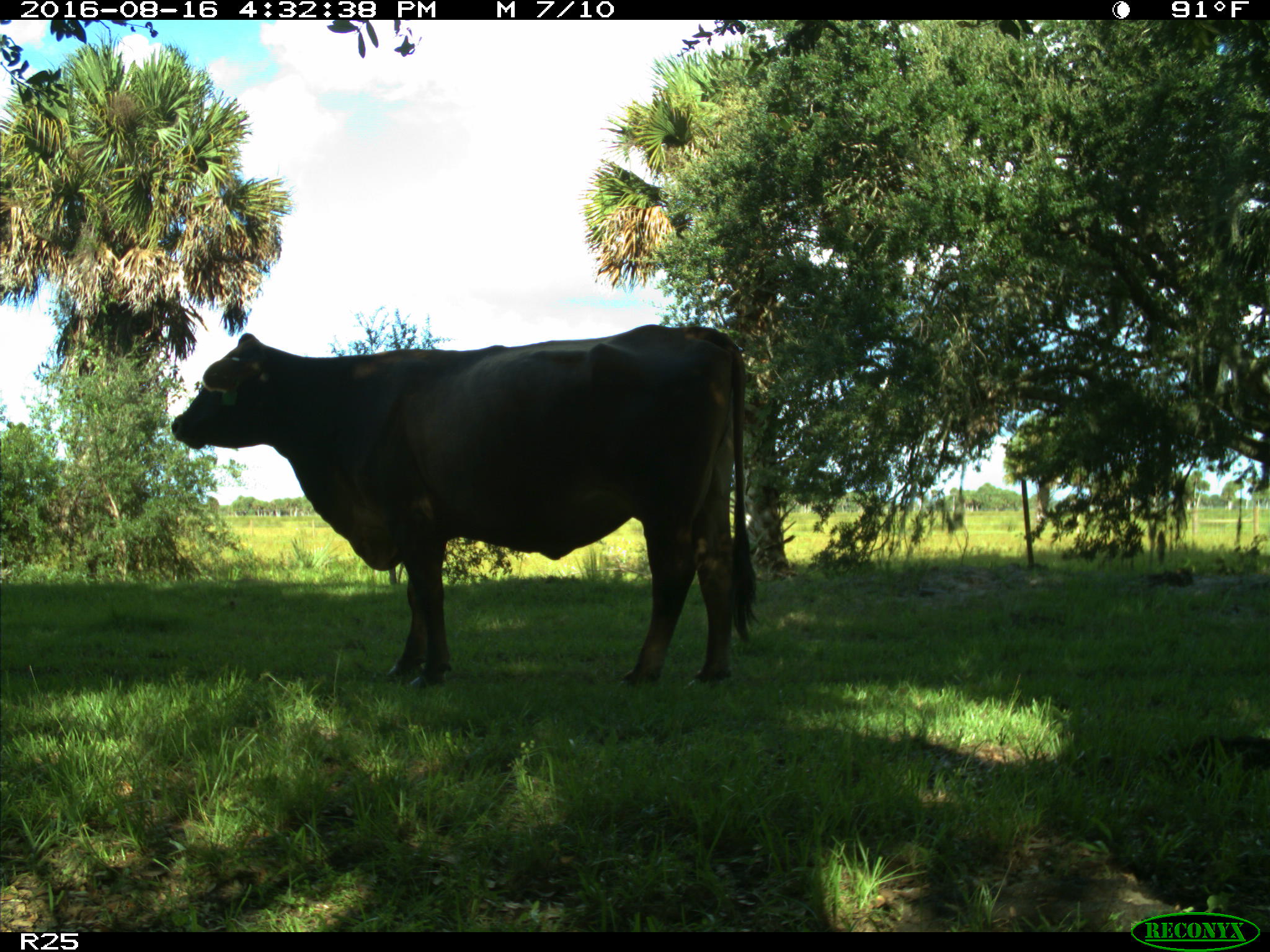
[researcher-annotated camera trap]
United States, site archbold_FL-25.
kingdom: Animalia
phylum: Chordata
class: Mammalia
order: Artiodactyla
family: Bovidae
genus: Bos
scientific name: Bos taurus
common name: domestic cow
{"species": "Bos taurus (domestic cow)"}